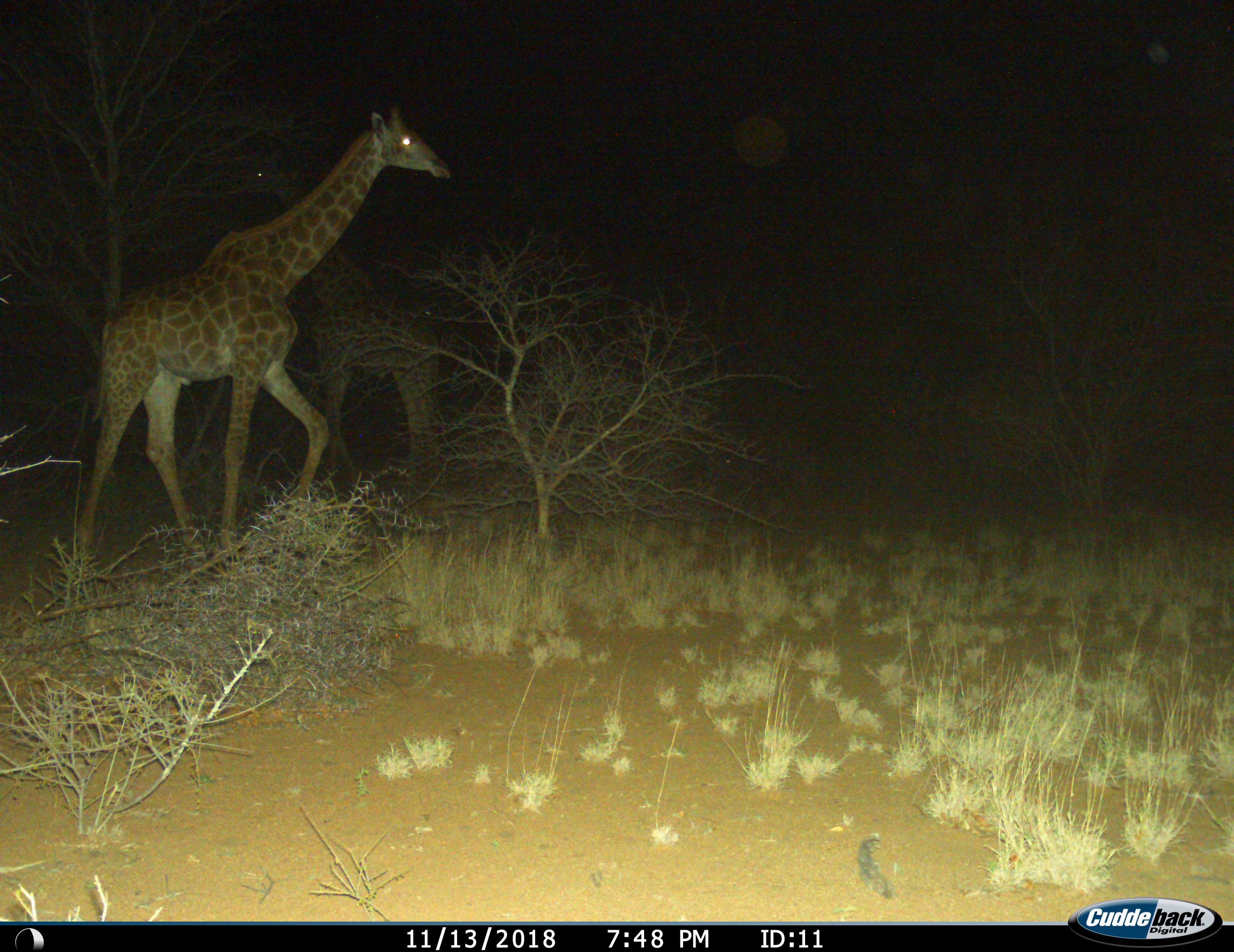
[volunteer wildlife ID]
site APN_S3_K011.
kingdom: Animalia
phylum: Chordata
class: Mammalia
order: Artiodactyla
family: Giraffidae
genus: Giraffa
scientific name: Giraffa camelopardalis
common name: giraffe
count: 2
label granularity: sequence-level